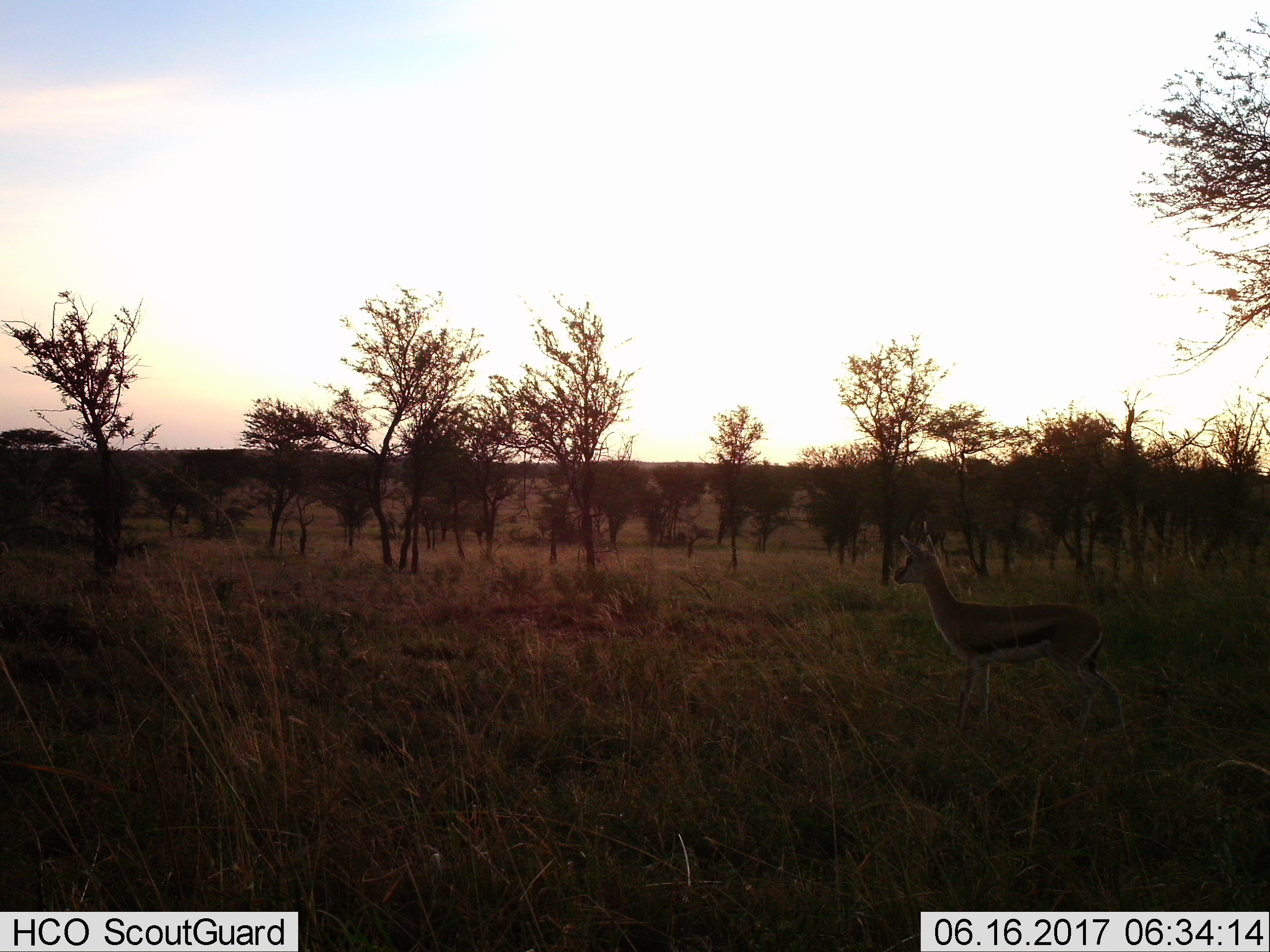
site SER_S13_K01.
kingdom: Animalia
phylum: Chordata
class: Mammalia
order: Artiodactyla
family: Bovidae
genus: Eudorcas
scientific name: Eudorcas thomsonii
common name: thomson's gazelle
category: gazellethomsons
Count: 1.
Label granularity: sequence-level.